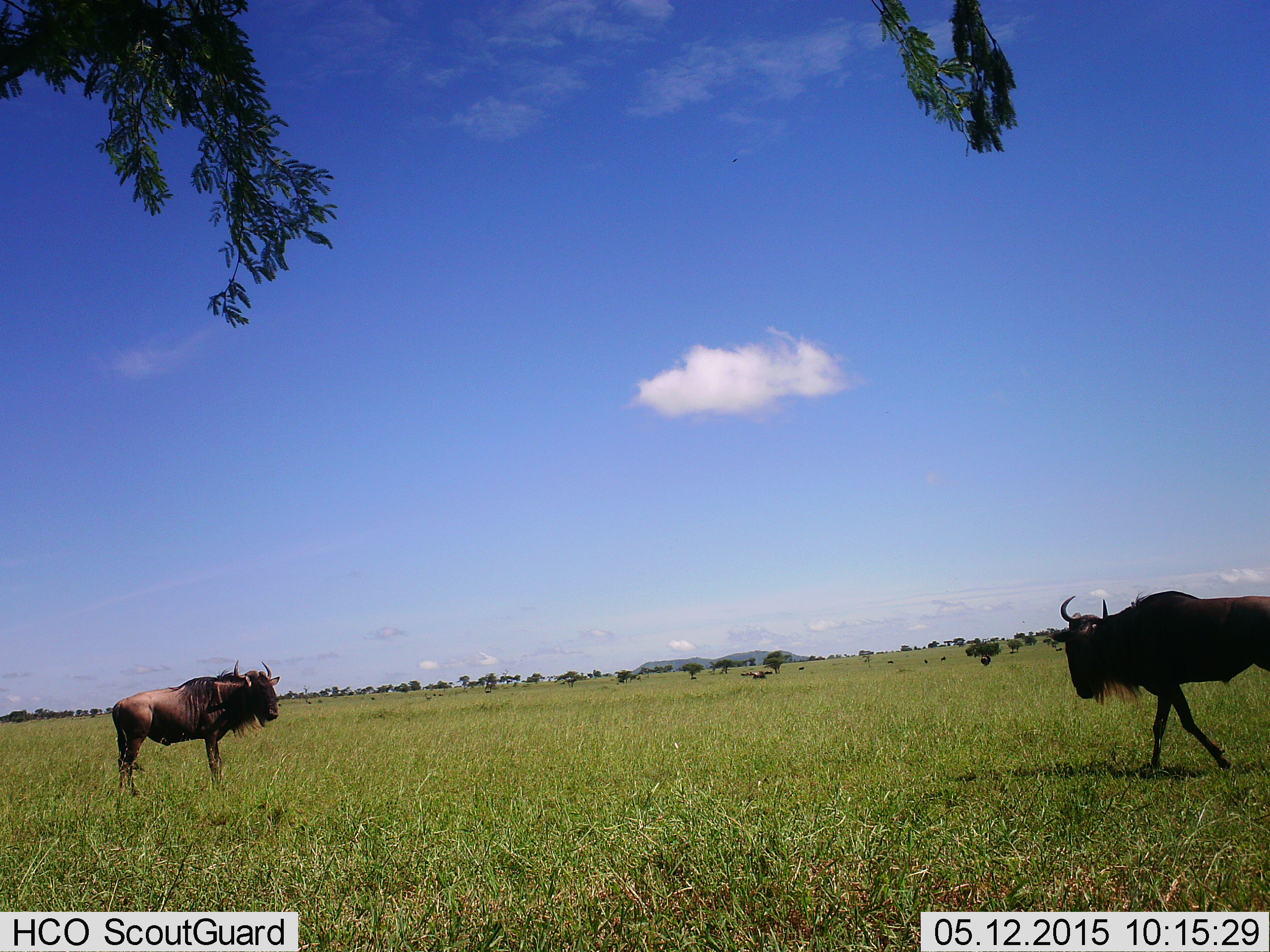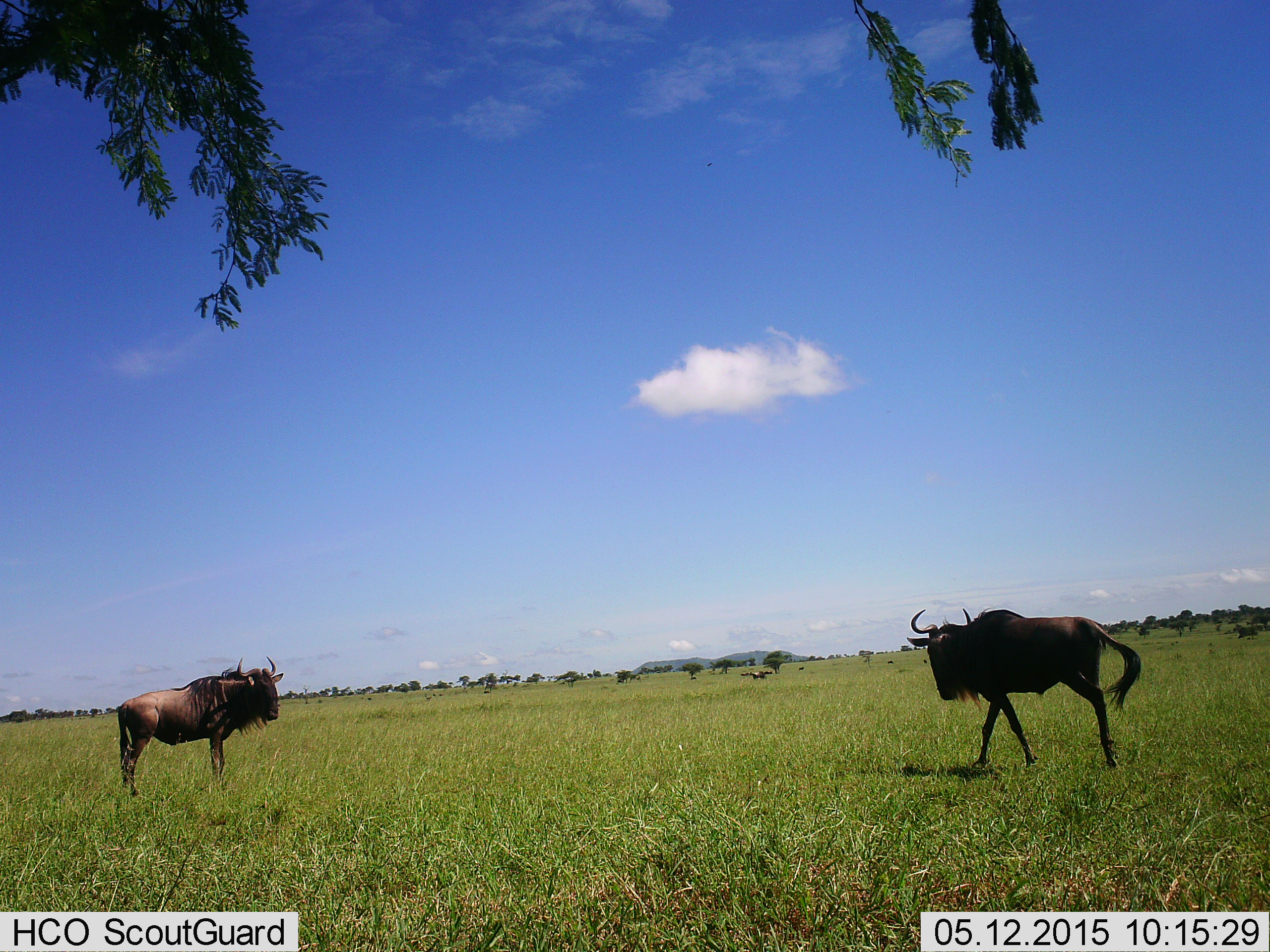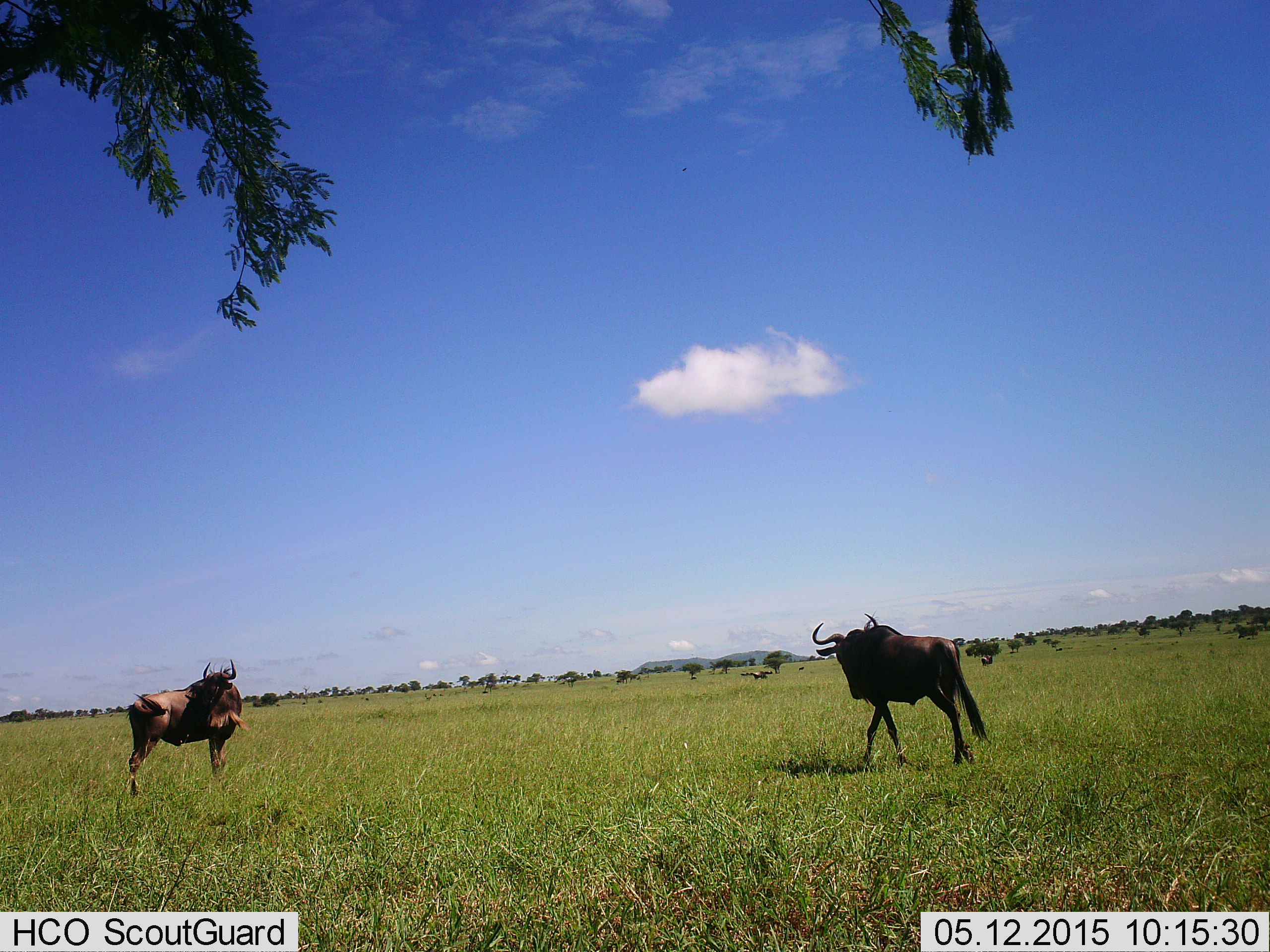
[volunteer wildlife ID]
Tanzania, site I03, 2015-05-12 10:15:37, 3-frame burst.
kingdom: Animalia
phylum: Chordata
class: Mammalia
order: Artiodactyla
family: Bovidae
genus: Connochaetes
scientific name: Connochaetes taurinus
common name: blue wildebeest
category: wildebeest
Wildebeest (blue wildebeest) (Connochaetes taurinus), count 2. Behavior (volunteer vote fractions): standing 50%, resting 0%, moving 90%, interacting 0%. Young present (vote fraction): 0%. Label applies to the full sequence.